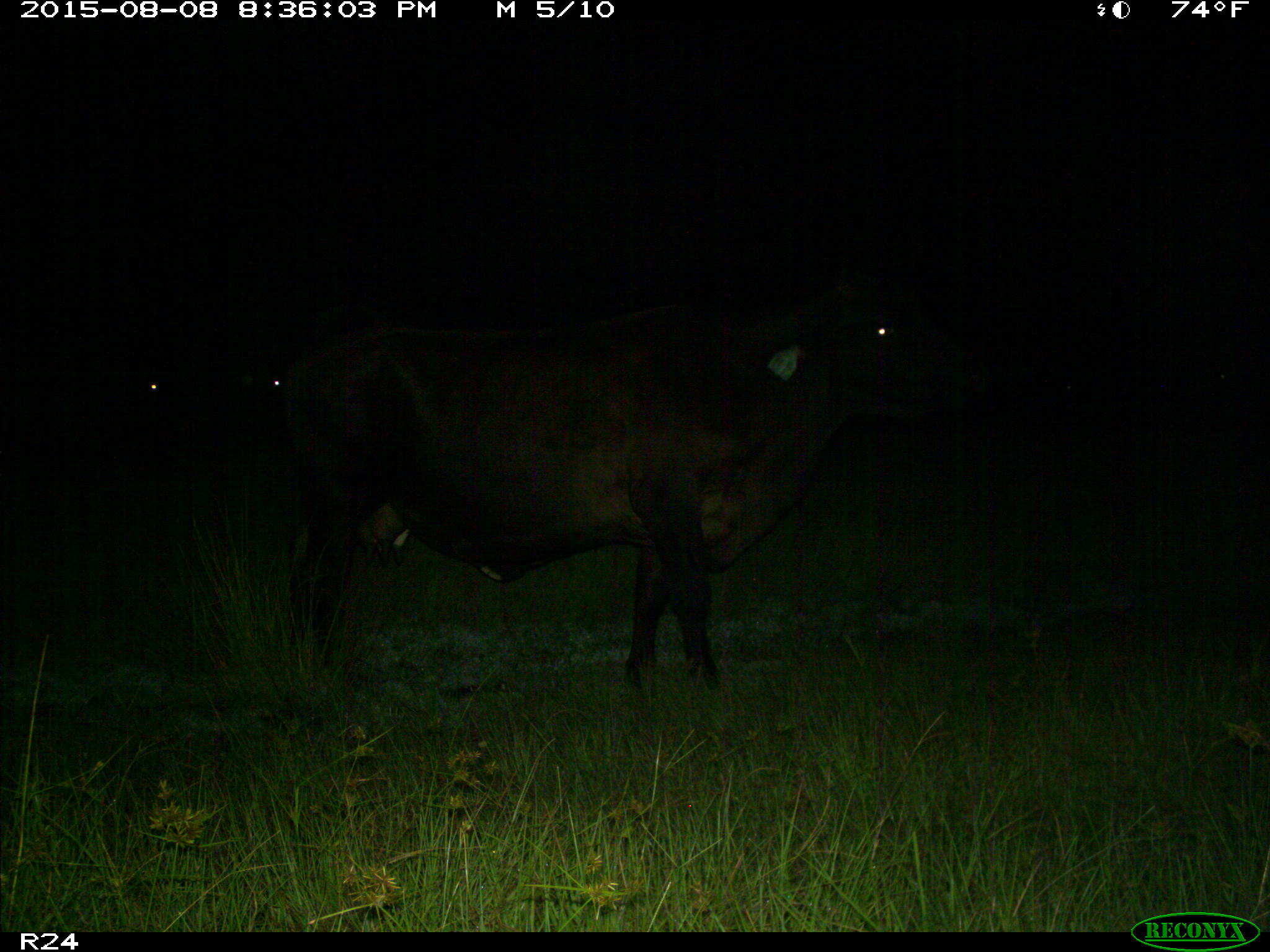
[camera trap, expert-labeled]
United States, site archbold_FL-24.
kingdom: Animalia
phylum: Chordata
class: Mammalia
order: Artiodactyla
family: Bovidae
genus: Bos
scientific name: Bos taurus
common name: domestic cow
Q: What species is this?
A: Bos taurus (domestic cow).